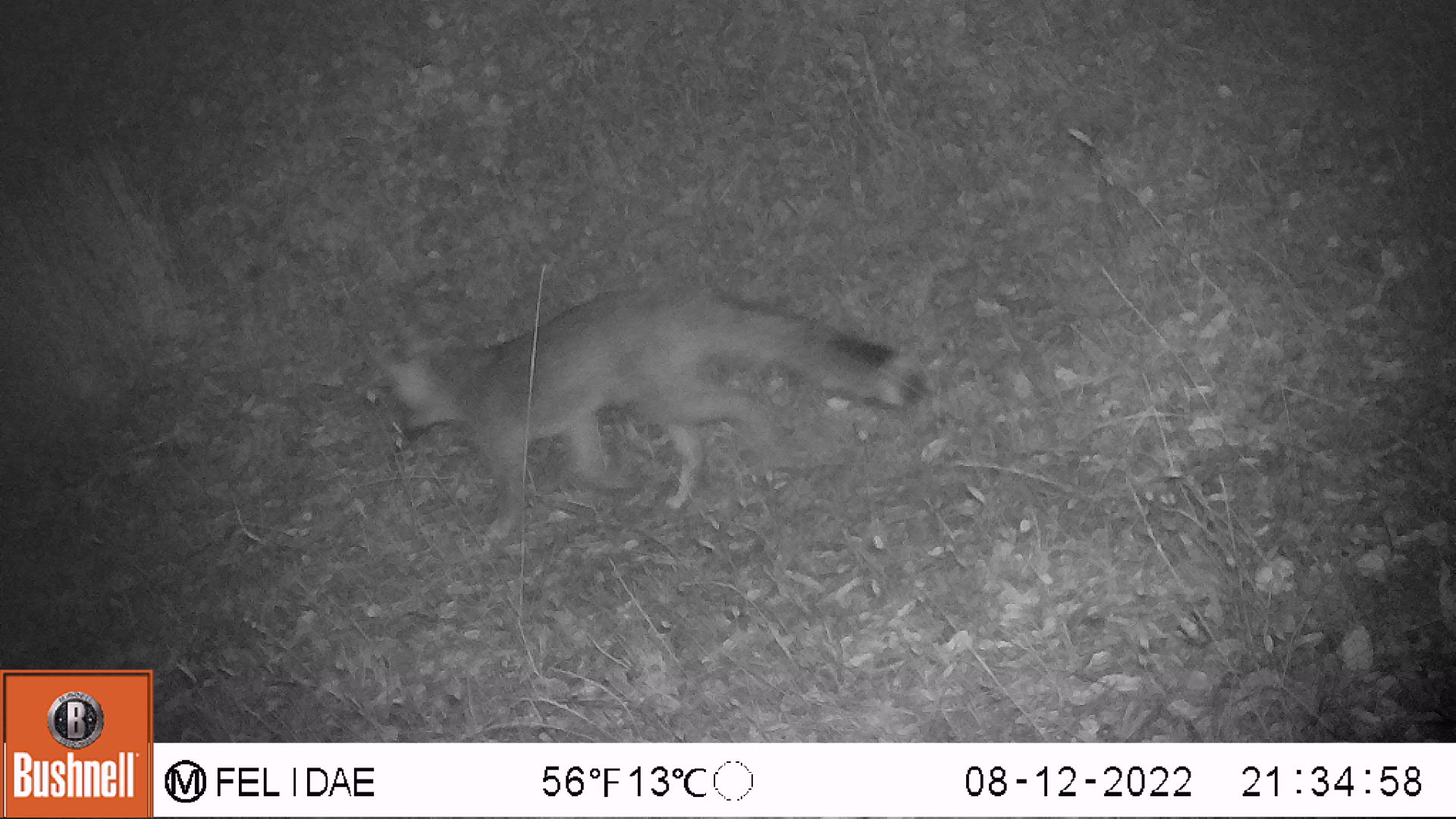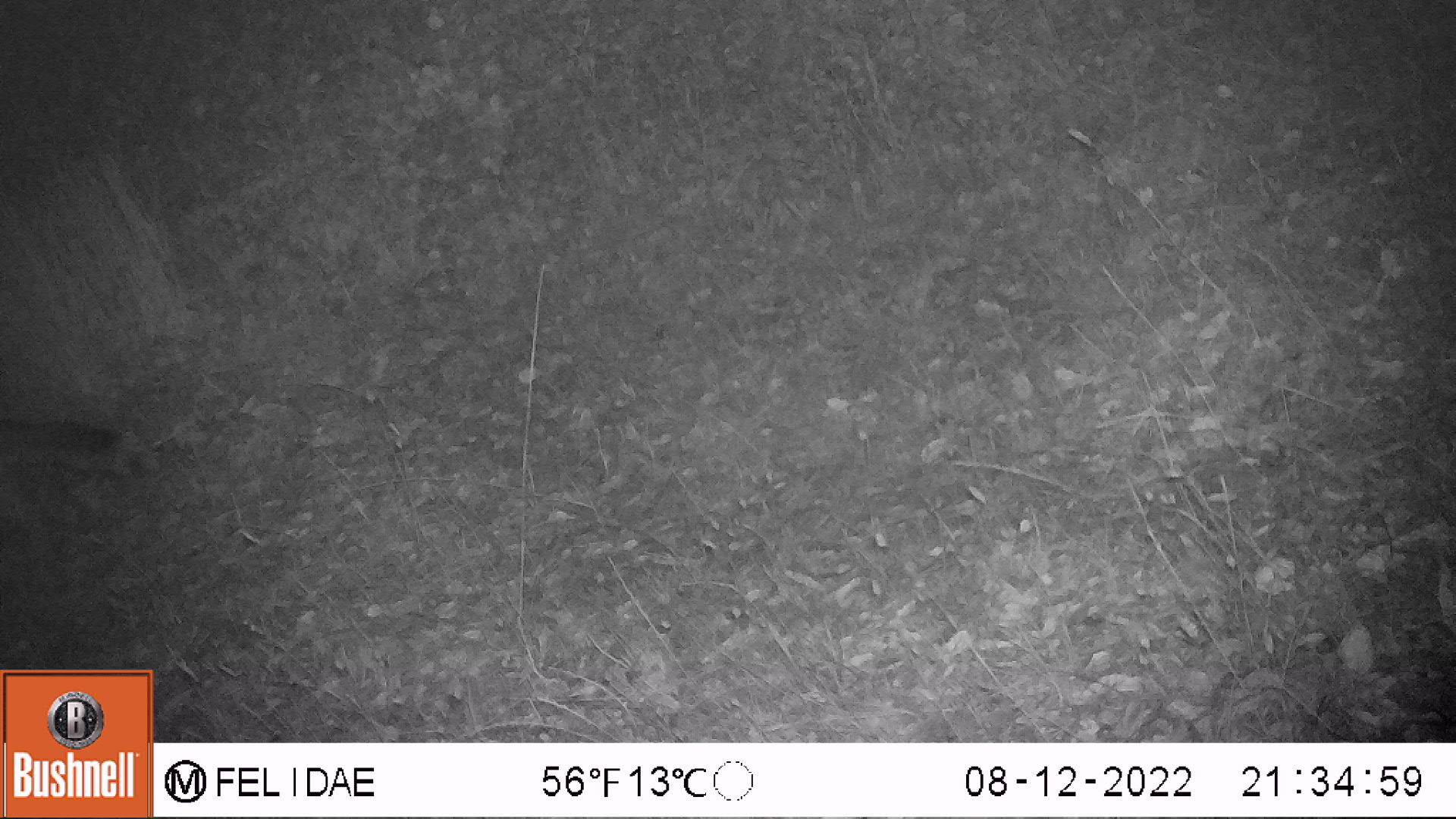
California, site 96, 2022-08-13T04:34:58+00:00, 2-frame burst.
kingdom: Animalia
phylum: Chordata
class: Mammalia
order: Carnivora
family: Canidae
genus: Urocyon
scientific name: Urocyon cinereoargenteus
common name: gray fox